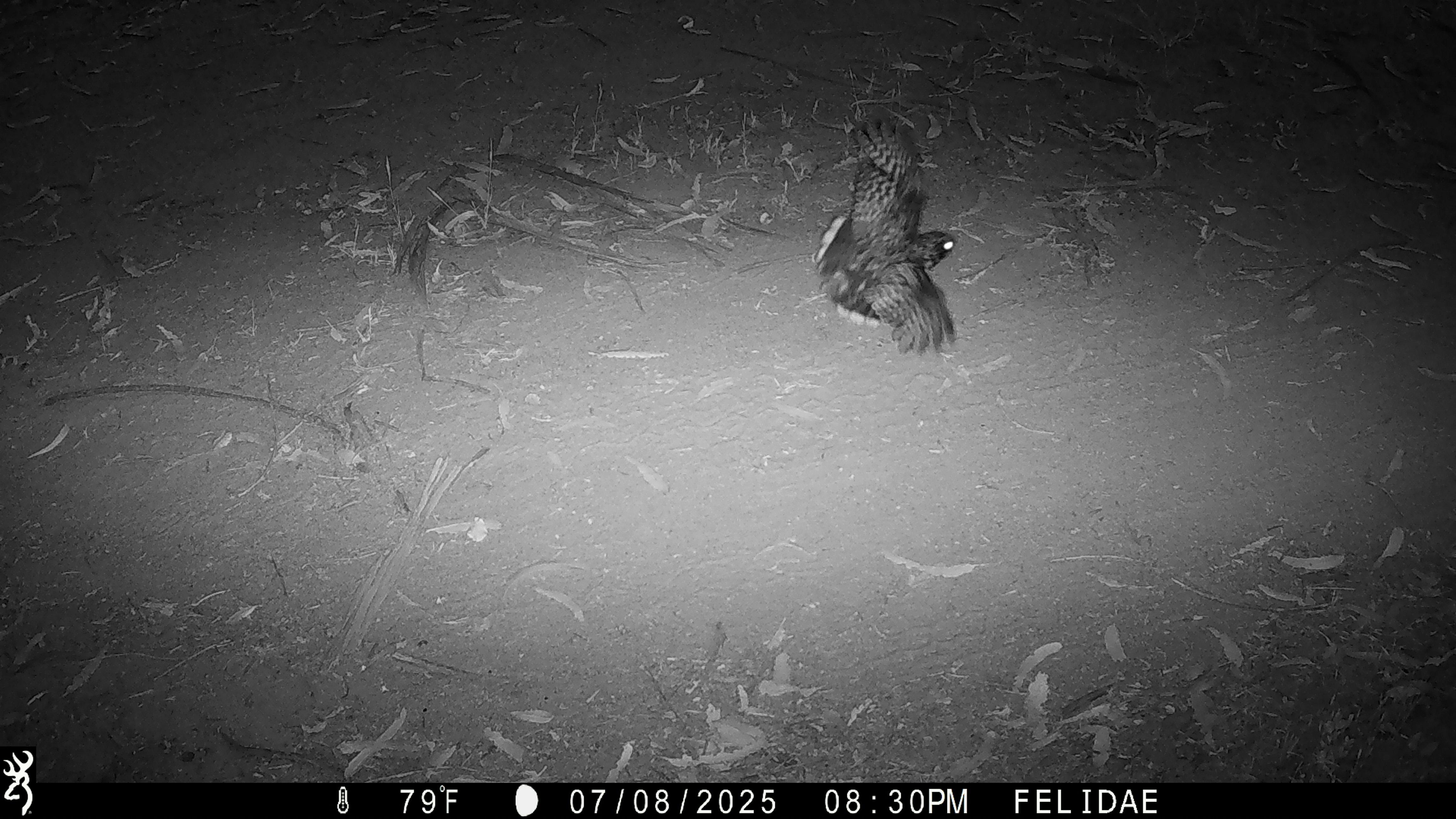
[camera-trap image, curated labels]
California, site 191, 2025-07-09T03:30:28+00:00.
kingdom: Animalia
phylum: Chordata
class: Aves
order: Caprimulgiformes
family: Caprimulgidae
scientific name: Caprimulgidae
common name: nightjar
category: unknown nightjar